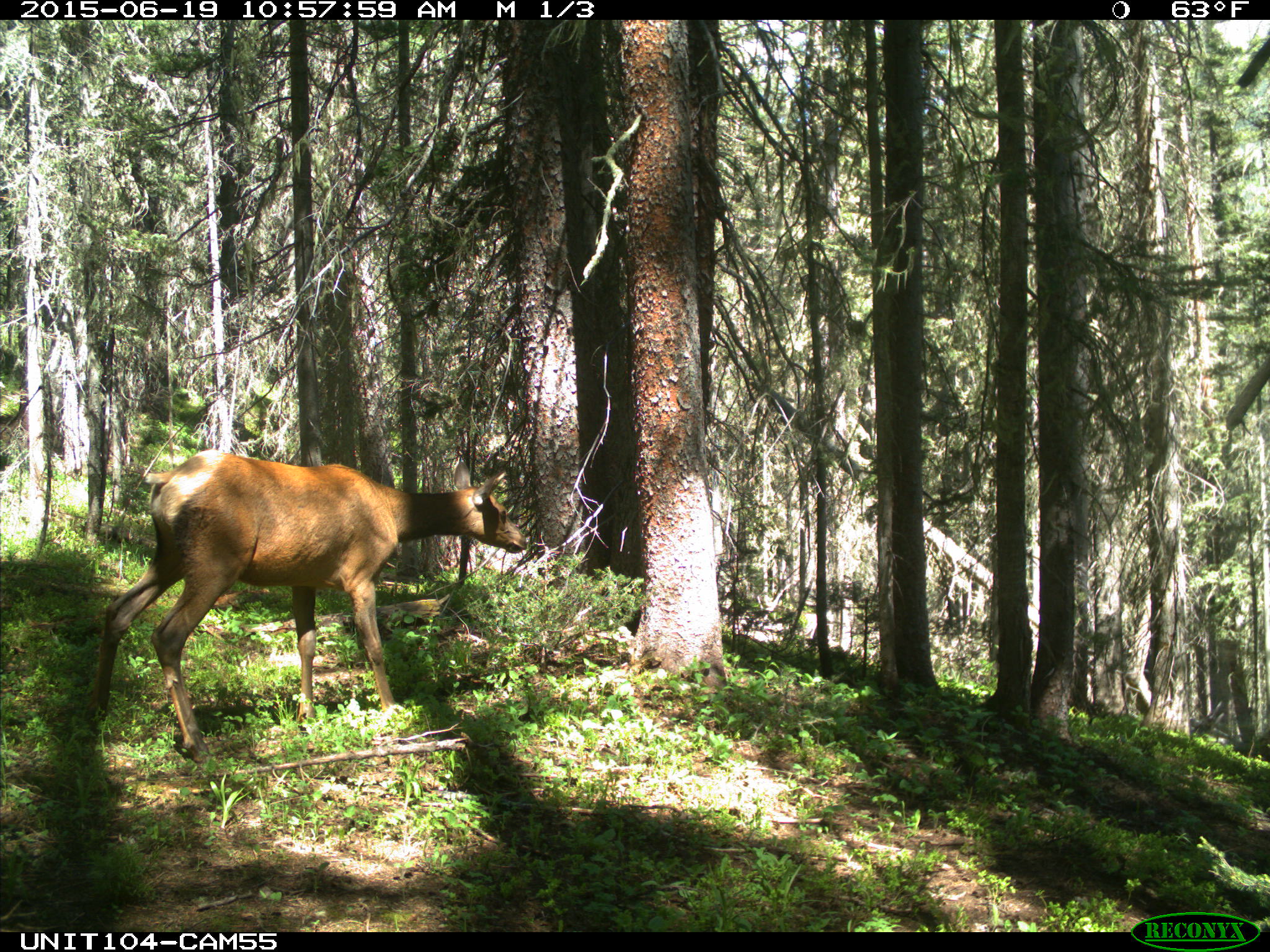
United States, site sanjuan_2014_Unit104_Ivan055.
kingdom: Animalia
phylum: Chordata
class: Mammalia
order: Artiodactyla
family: Cervidae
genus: Cervus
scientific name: Cervus elaphus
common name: red deer